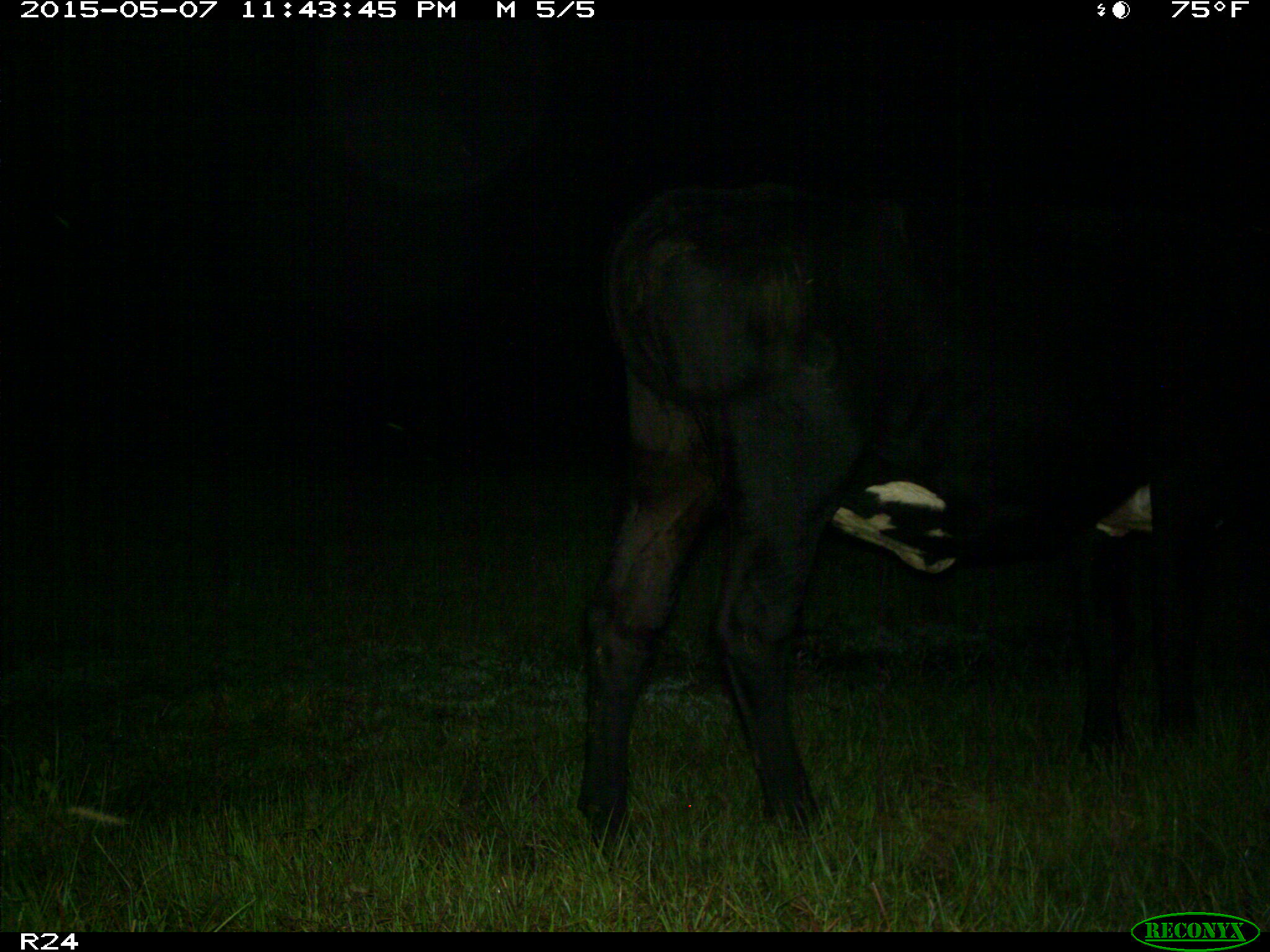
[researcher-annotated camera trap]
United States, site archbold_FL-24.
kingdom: Animalia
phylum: Chordata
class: Mammalia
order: Artiodactyla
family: Bovidae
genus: Bos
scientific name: Bos taurus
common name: domestic cow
Bos taurus (domestic cow).